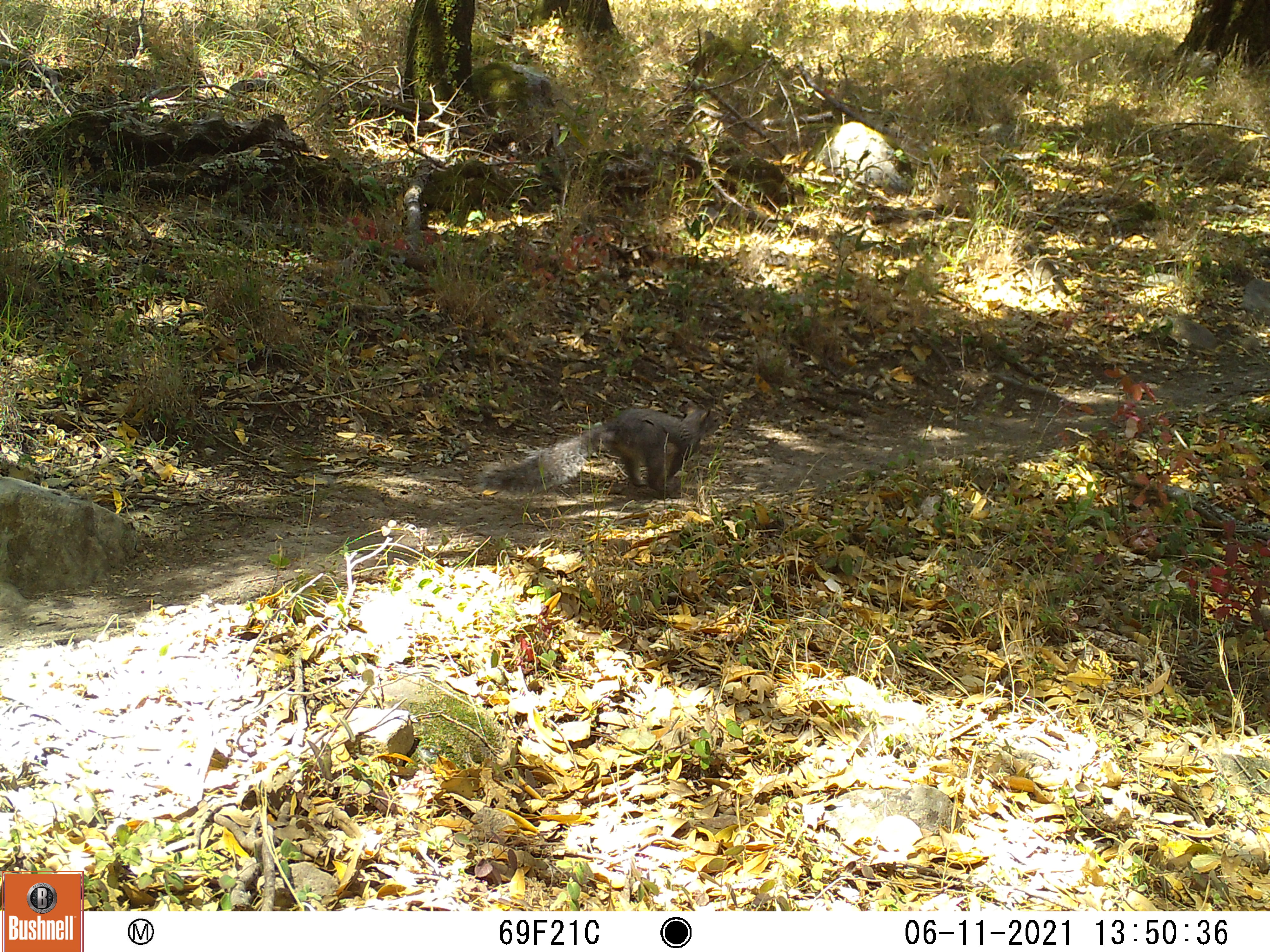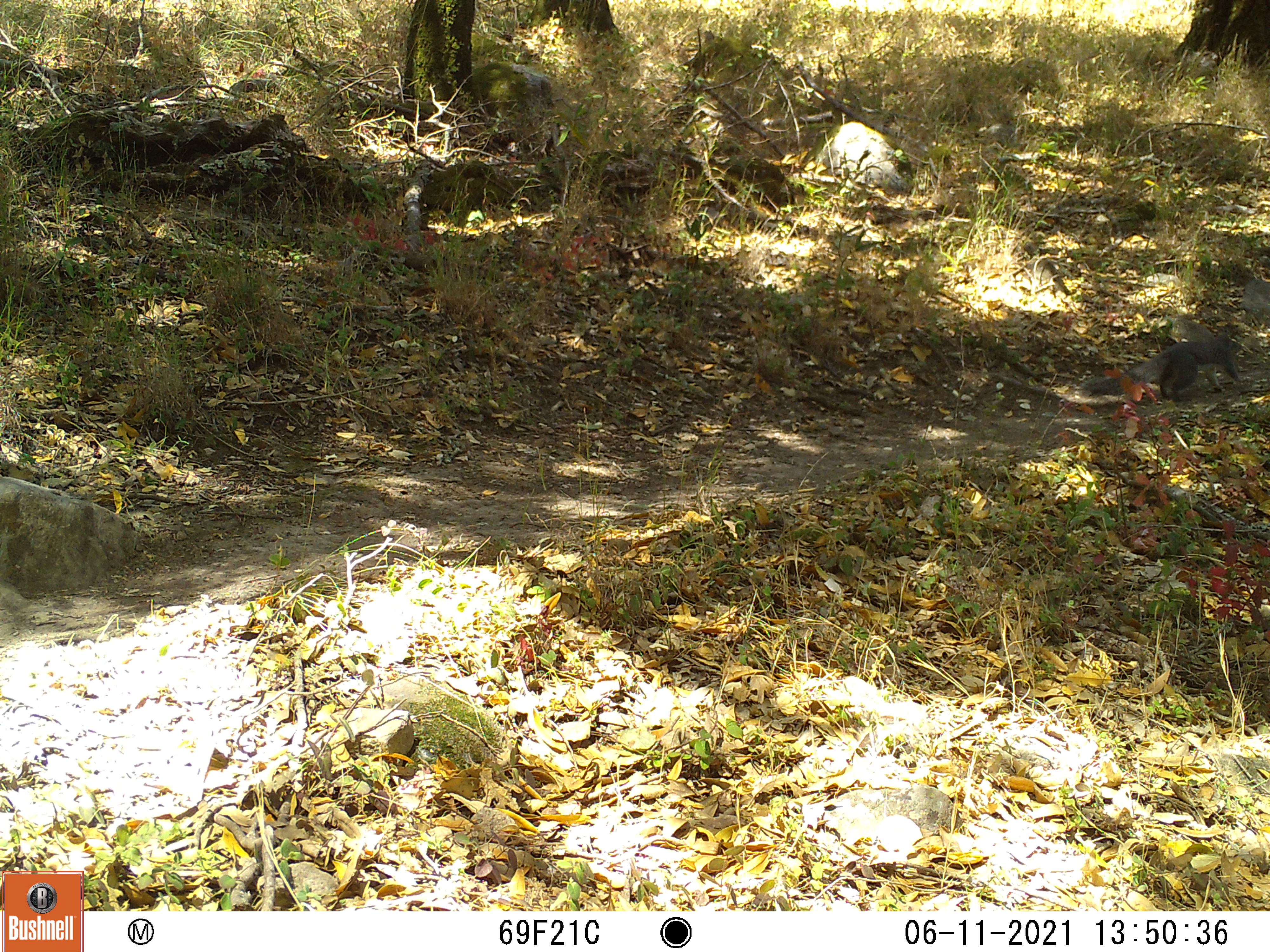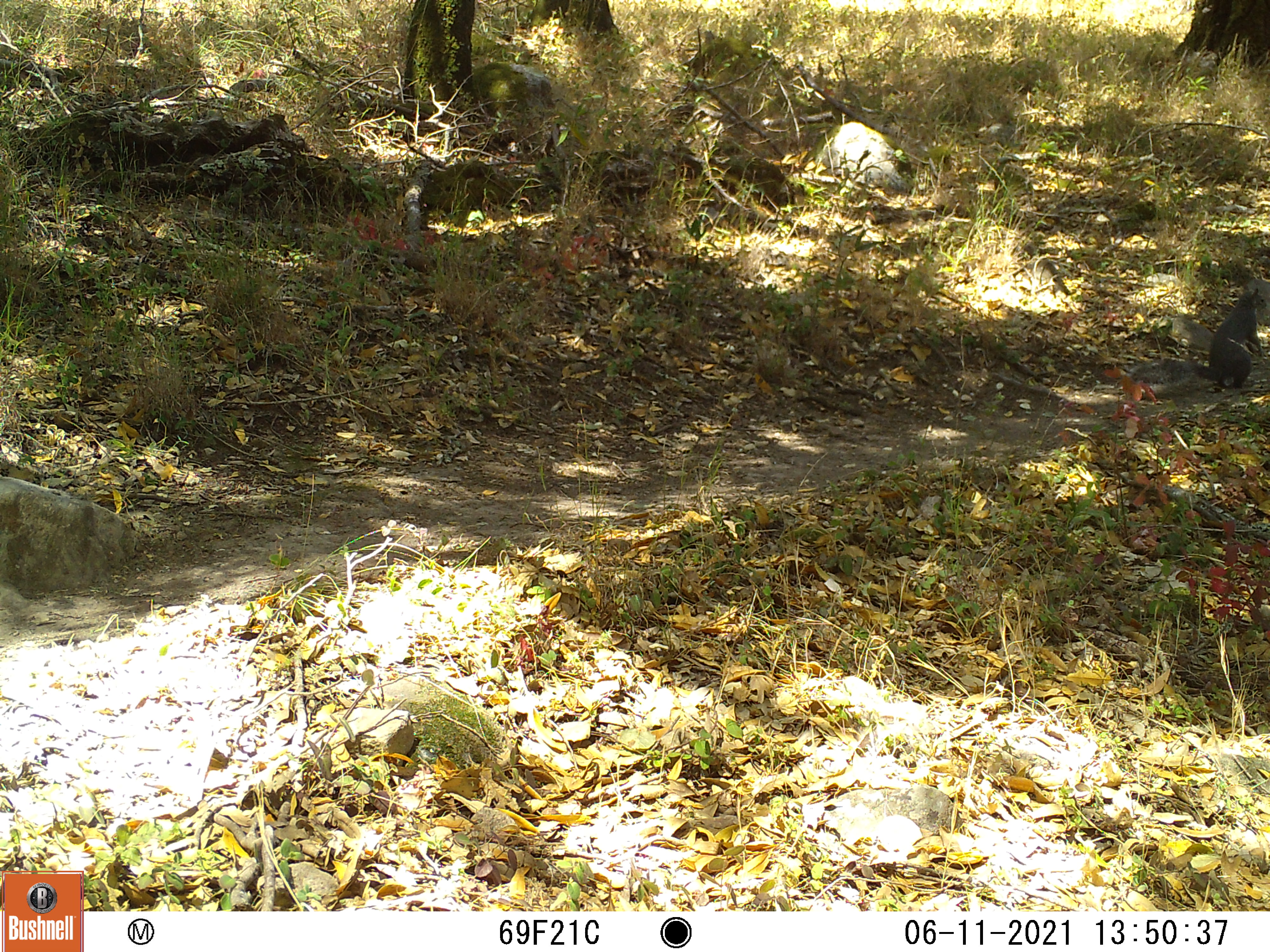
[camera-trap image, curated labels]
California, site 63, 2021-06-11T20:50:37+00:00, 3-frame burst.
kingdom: Animalia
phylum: Chordata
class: Mammalia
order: Rodentia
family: Sciuridae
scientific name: Sciuridae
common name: squirrel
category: unknown squirrel